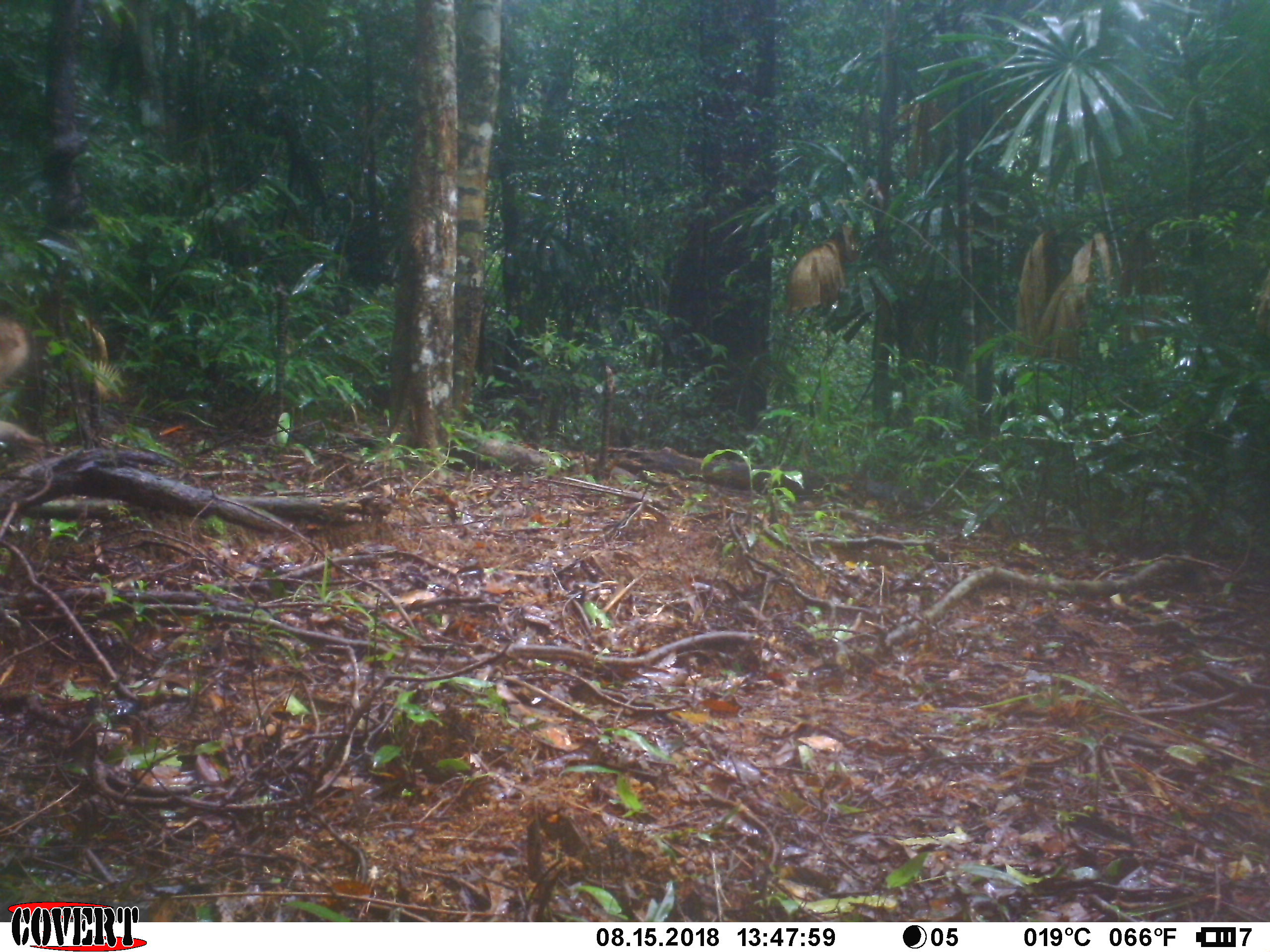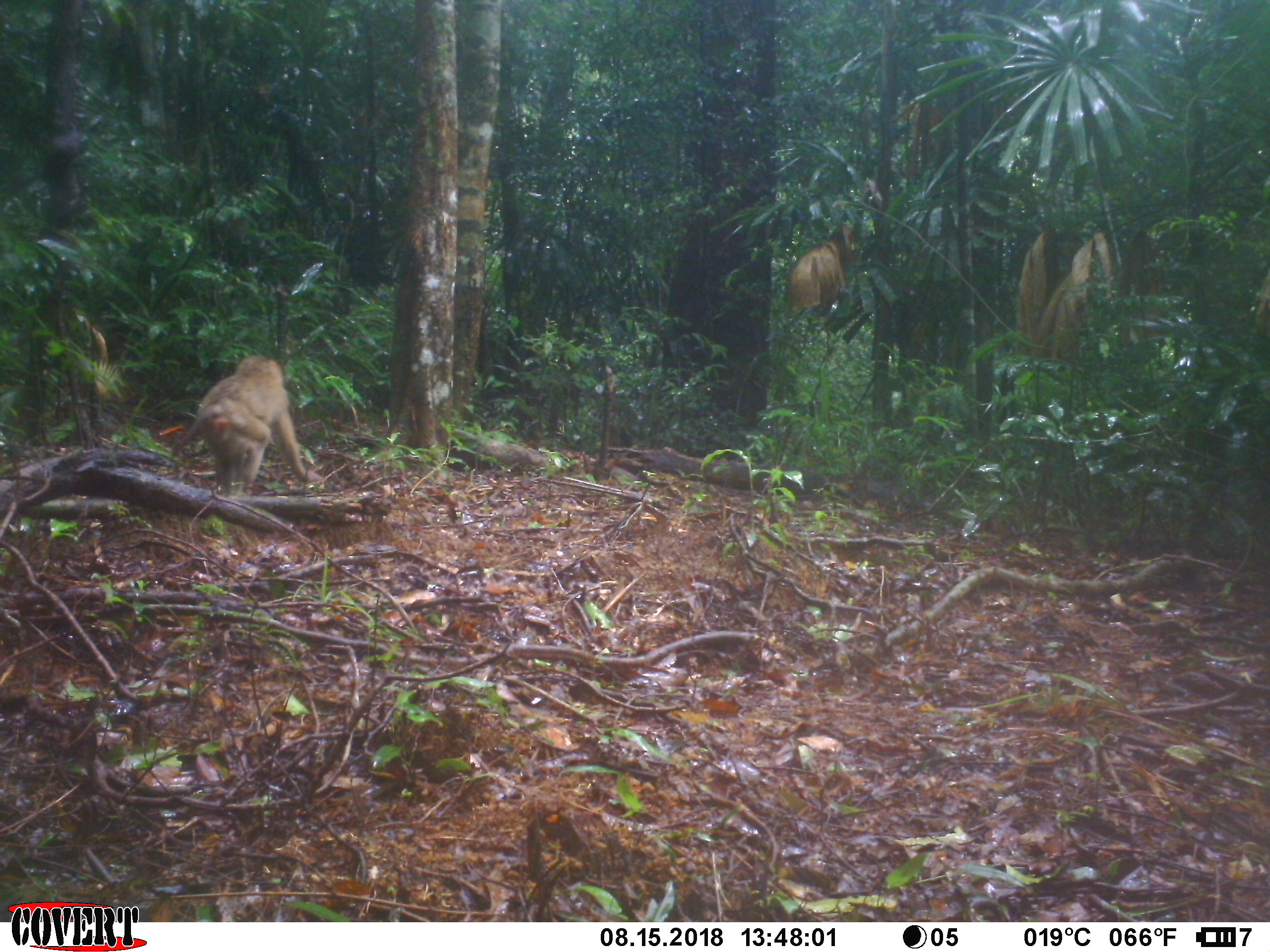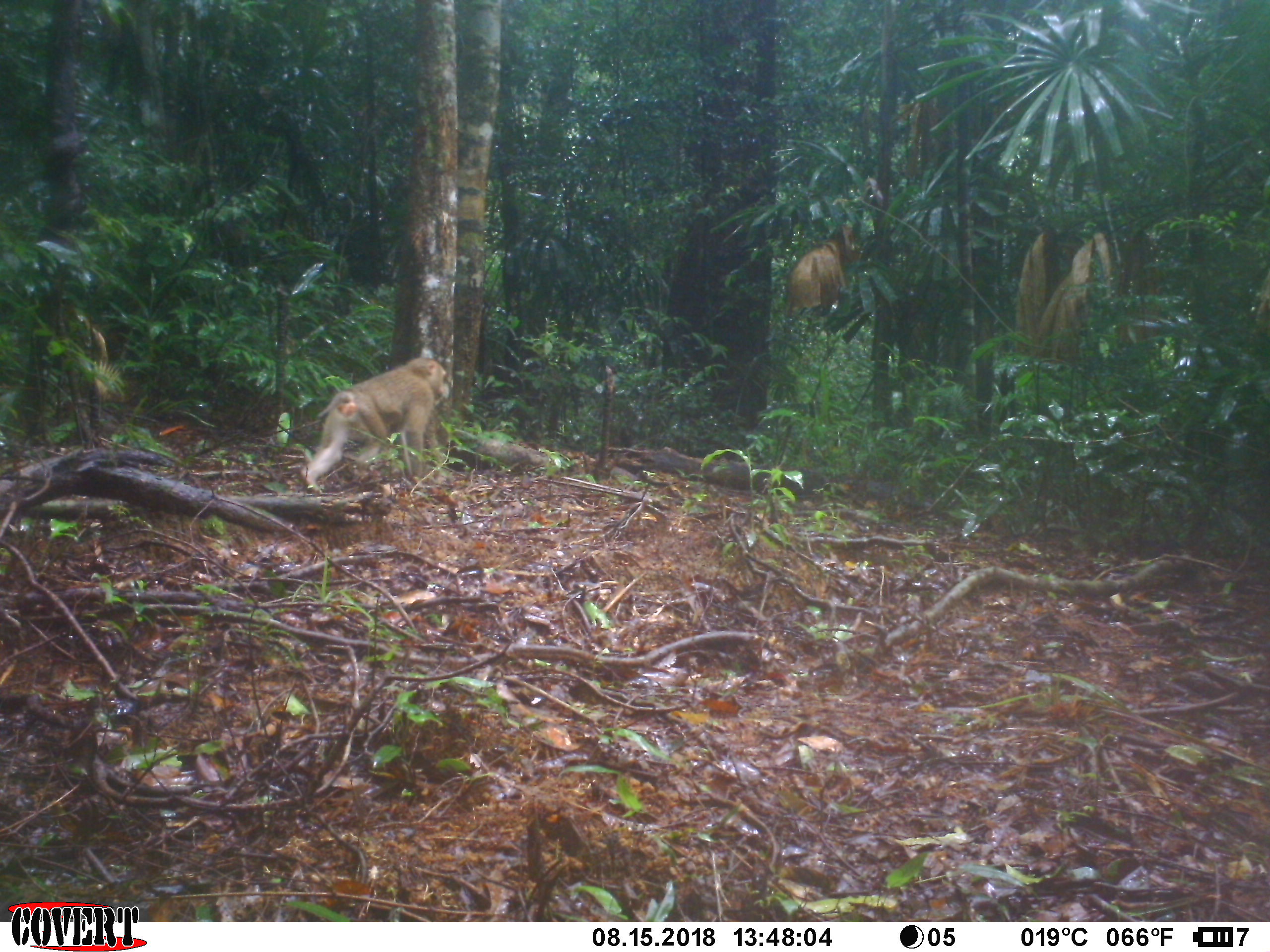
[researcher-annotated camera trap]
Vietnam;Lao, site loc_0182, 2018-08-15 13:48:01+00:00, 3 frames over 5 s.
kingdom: Animalia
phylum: Chordata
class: Mammalia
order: Primates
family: Cercopithecidae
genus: Macaca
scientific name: Macaca nemestrina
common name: pig-tailed macaque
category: pig tailed macaque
Pig tailed macaque (pig-tailed macaque) (Macaca nemestrina). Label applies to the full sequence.